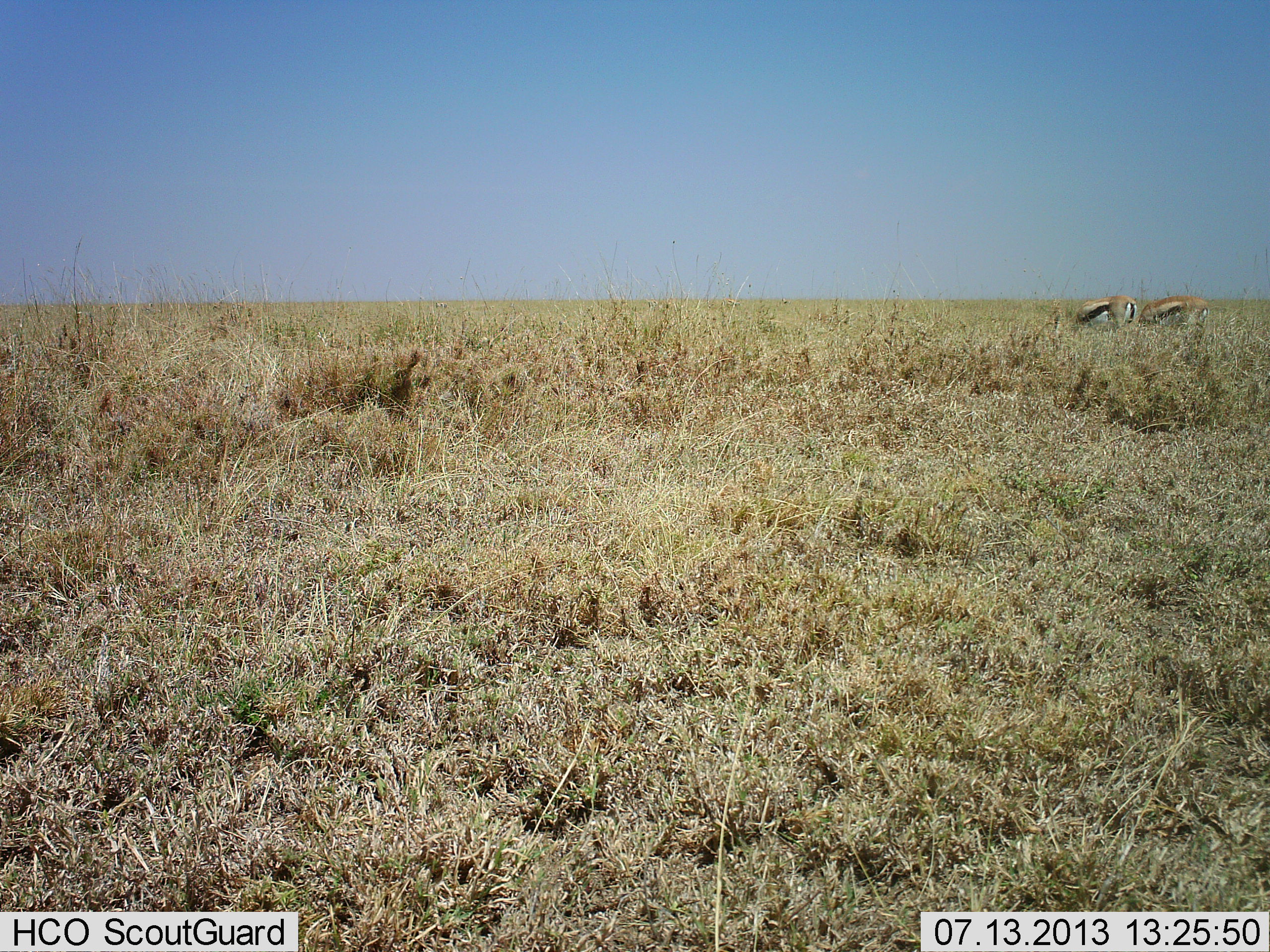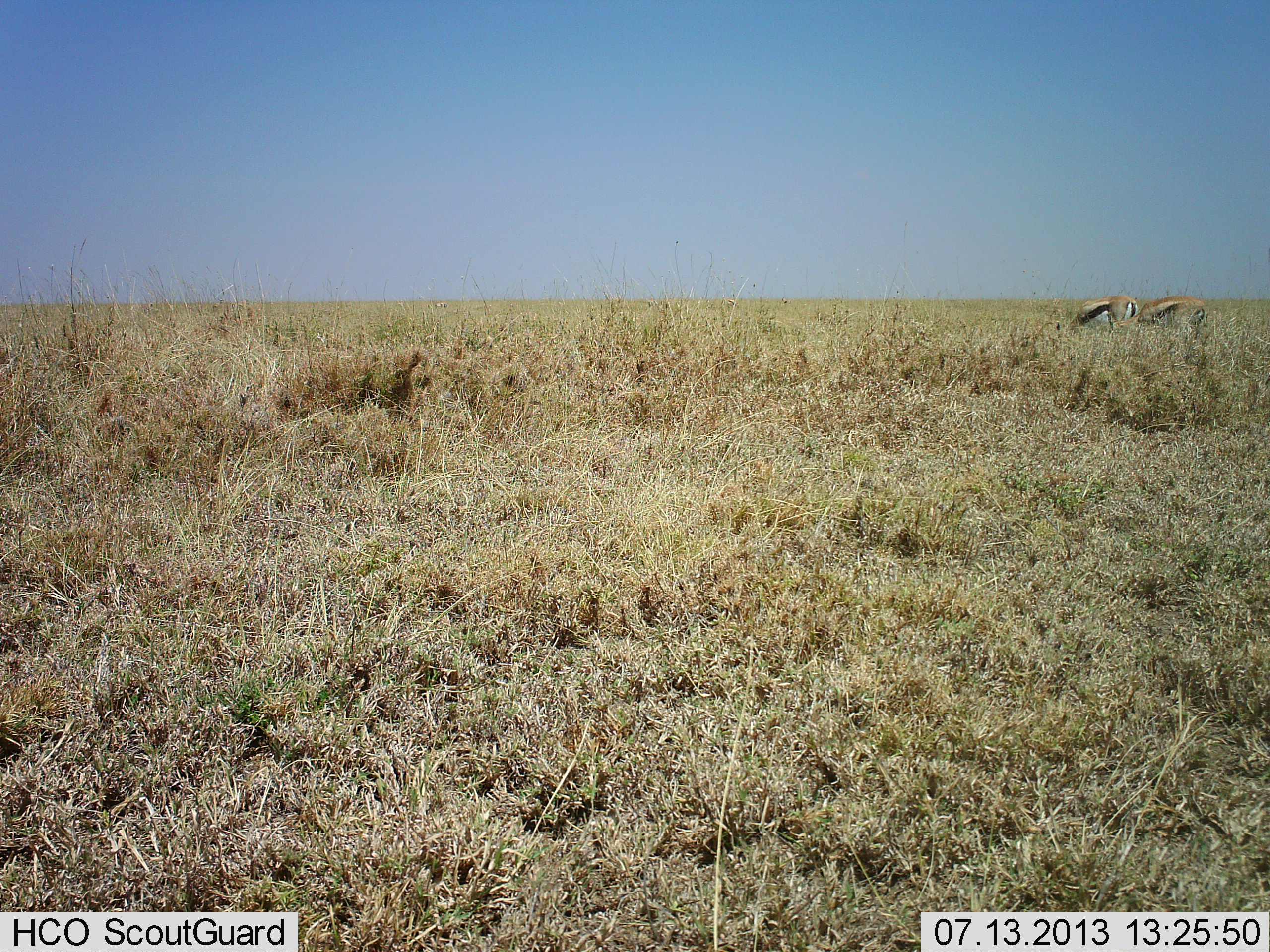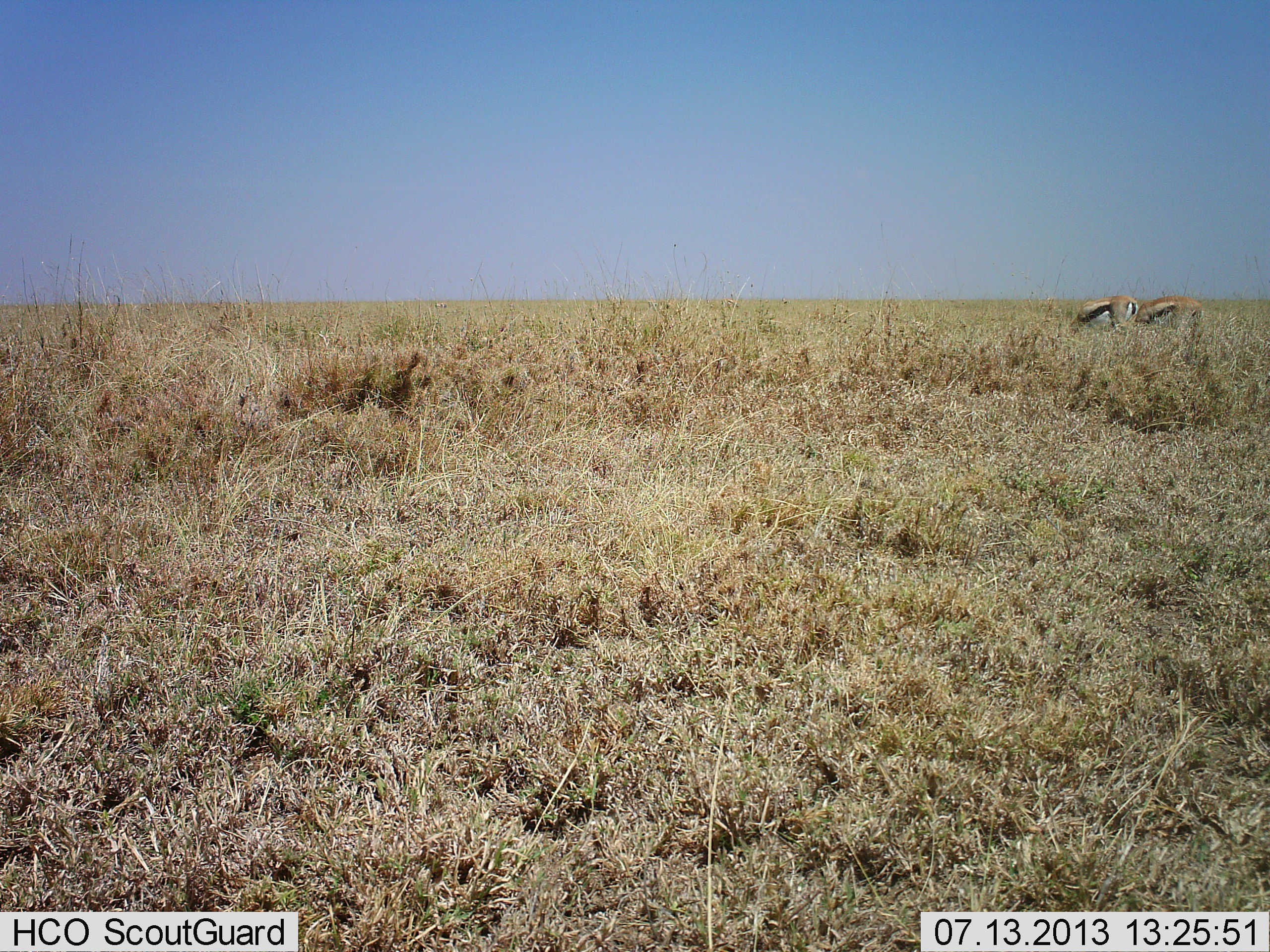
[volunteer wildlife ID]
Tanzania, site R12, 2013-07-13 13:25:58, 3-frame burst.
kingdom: Animalia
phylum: Chordata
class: Mammalia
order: Artiodactyla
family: Bovidae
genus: Eudorcas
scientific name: Eudorcas thomsonii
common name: thomson's gazelle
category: gazellethomsons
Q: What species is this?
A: Gazellethomsons (thomson's gazelle) (Eudorcas thomsonii).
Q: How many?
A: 2.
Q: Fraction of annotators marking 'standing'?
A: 21%.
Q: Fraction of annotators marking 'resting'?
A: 0%.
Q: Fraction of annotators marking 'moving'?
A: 0%.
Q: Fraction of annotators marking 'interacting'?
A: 0%.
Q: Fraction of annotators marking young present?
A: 0%.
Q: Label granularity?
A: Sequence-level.